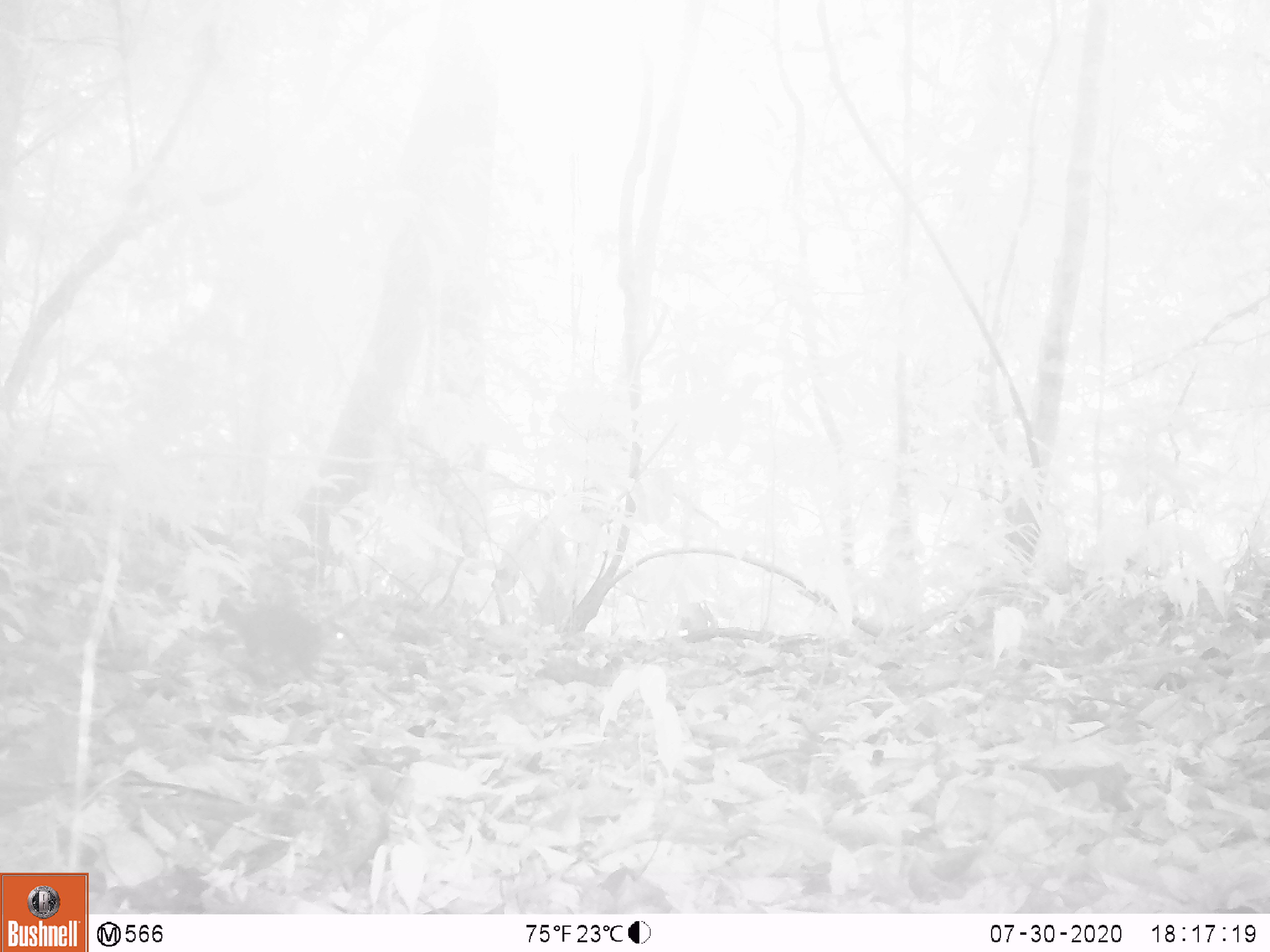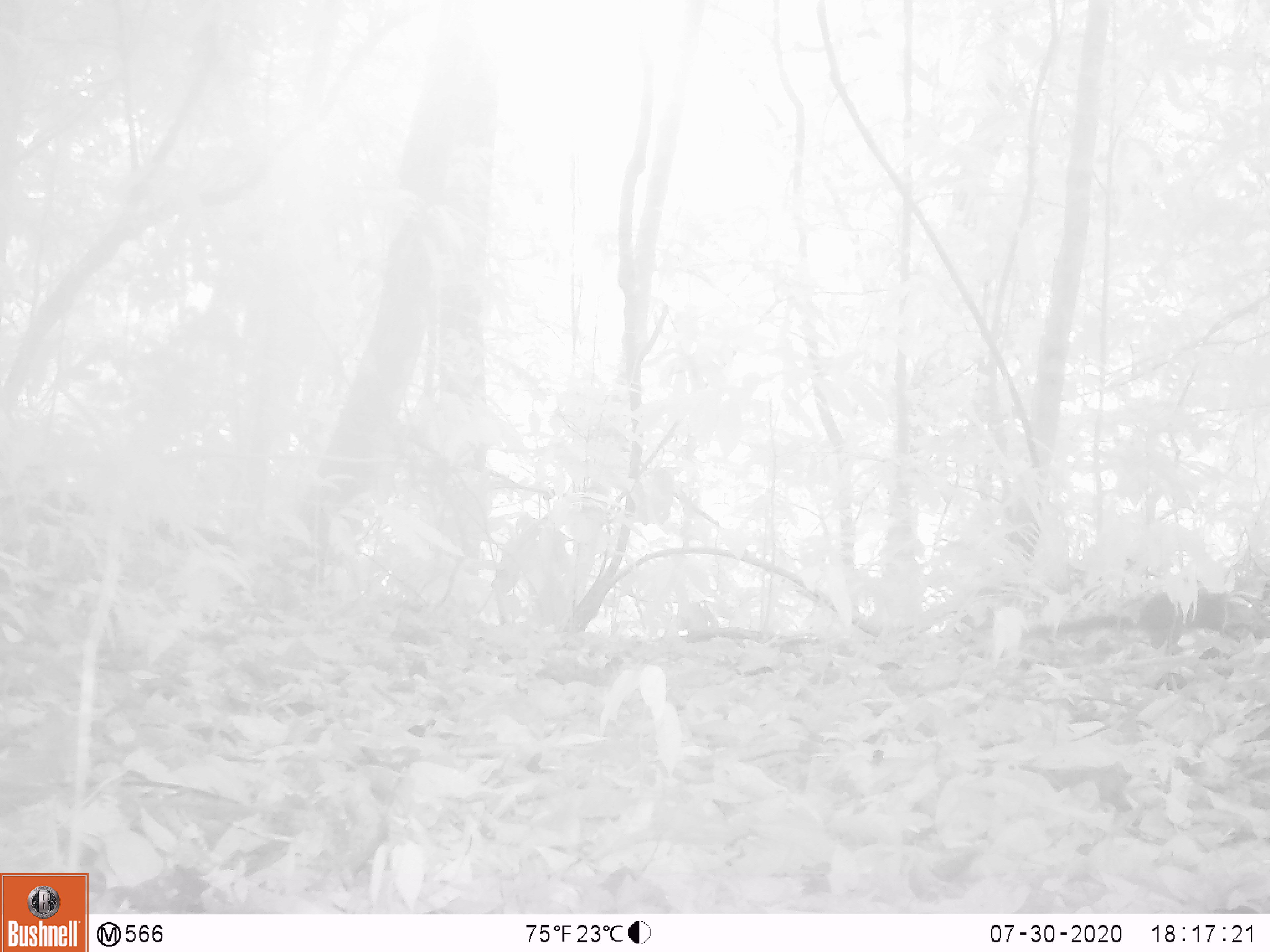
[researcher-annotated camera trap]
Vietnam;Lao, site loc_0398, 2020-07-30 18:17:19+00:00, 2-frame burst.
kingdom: Animalia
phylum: Chordata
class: Mammalia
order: Scandentia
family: Tupaiidae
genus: Tupaia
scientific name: Tupaia belangeri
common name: northern treeshrew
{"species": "northern treeshrew (Tupaia belangeri)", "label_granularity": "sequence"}